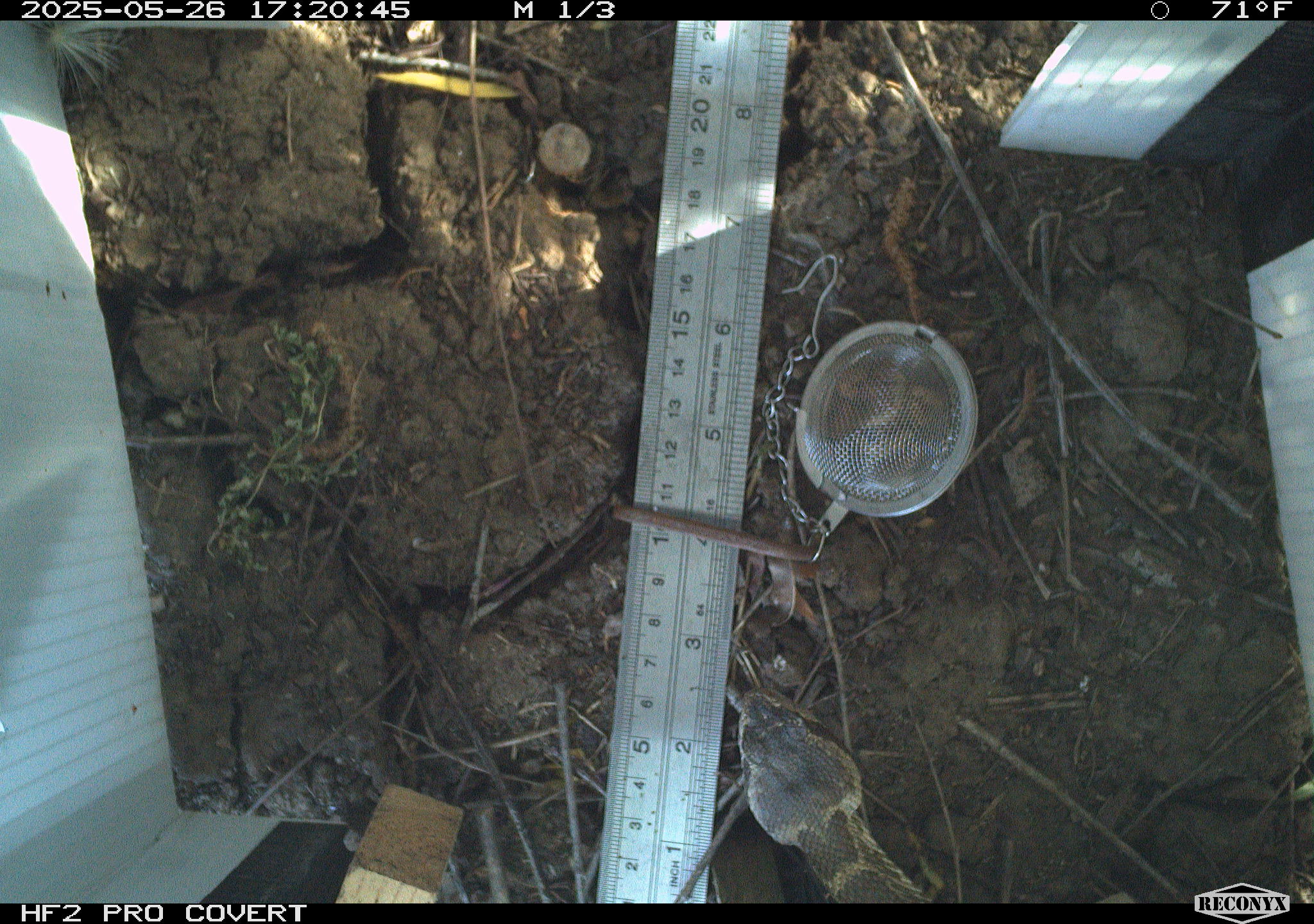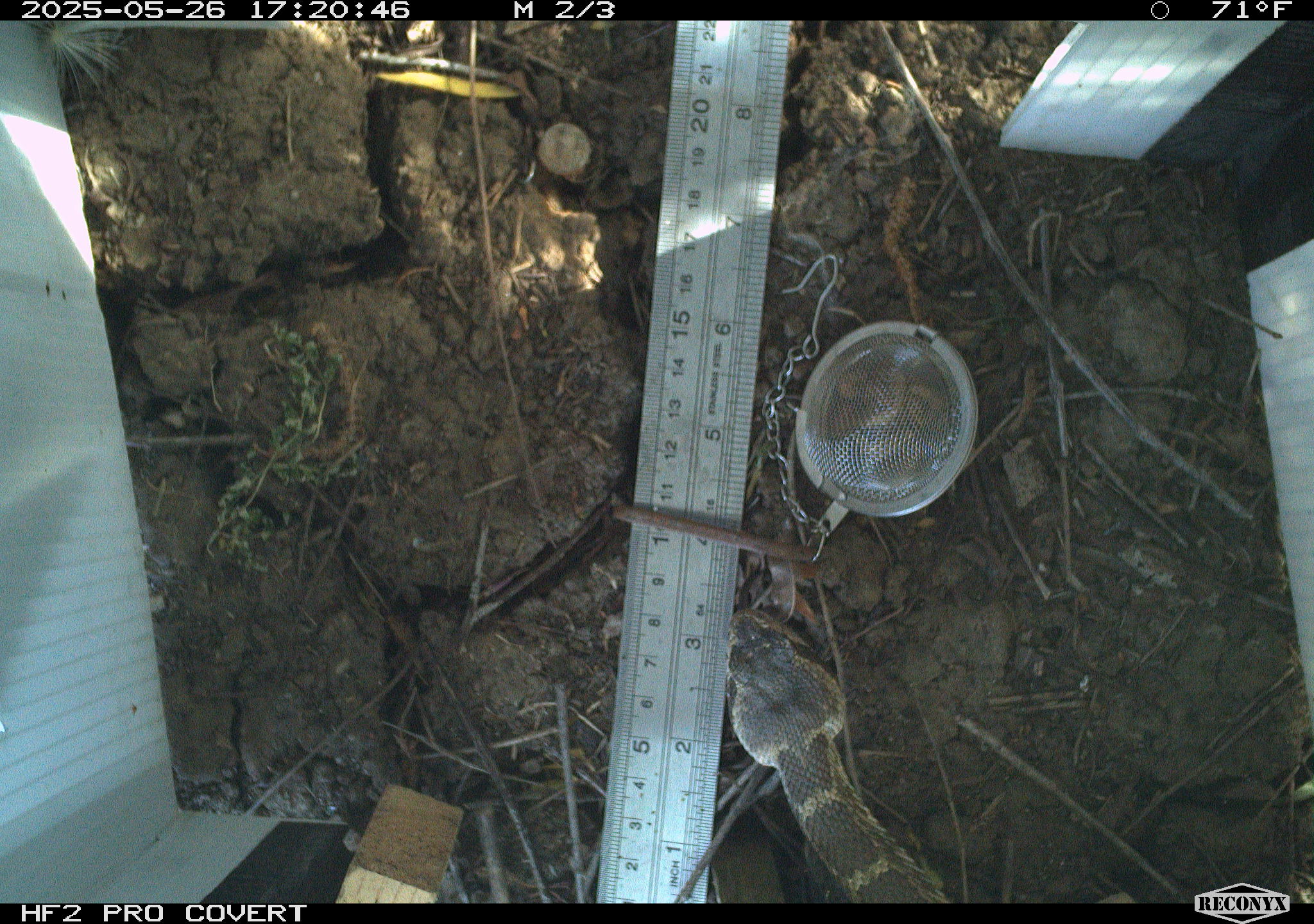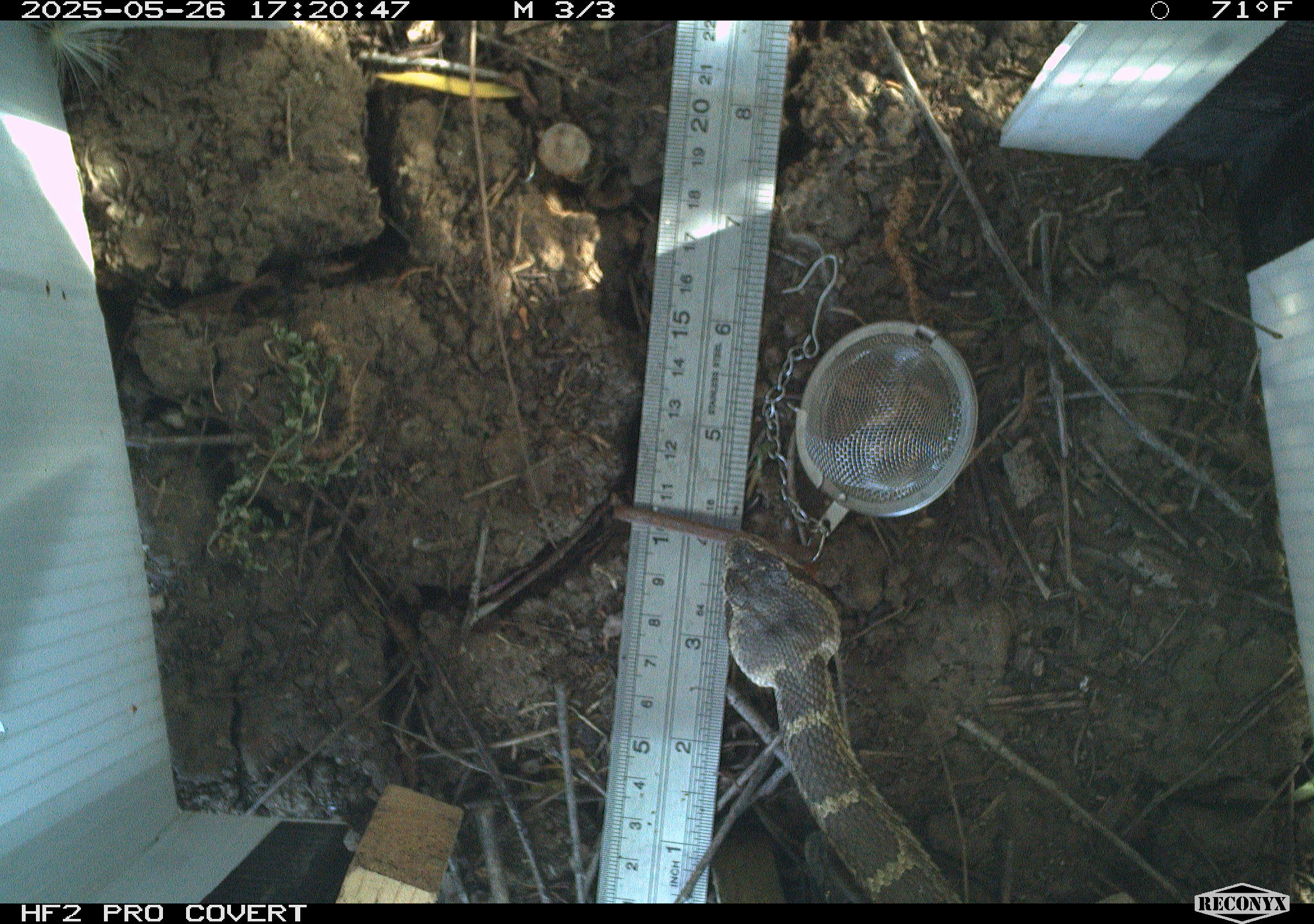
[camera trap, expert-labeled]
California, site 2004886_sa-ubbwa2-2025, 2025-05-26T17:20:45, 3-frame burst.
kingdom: Animalia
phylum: Chordata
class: Reptilia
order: Squamata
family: Viperidae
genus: Crotalus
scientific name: Crotalus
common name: rattlers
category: crotalus species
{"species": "crotalus species (rattlers) (Crotalus)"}